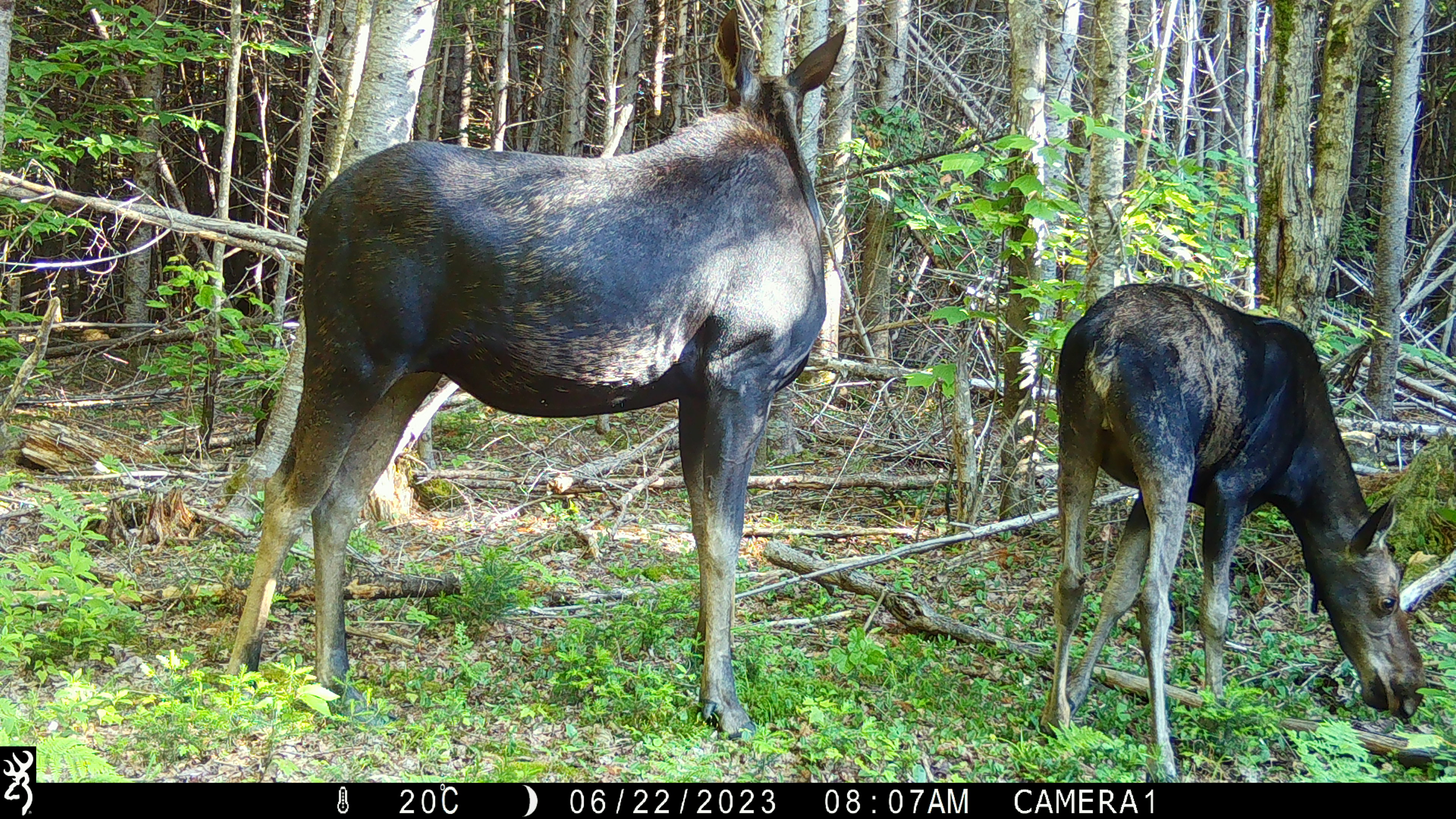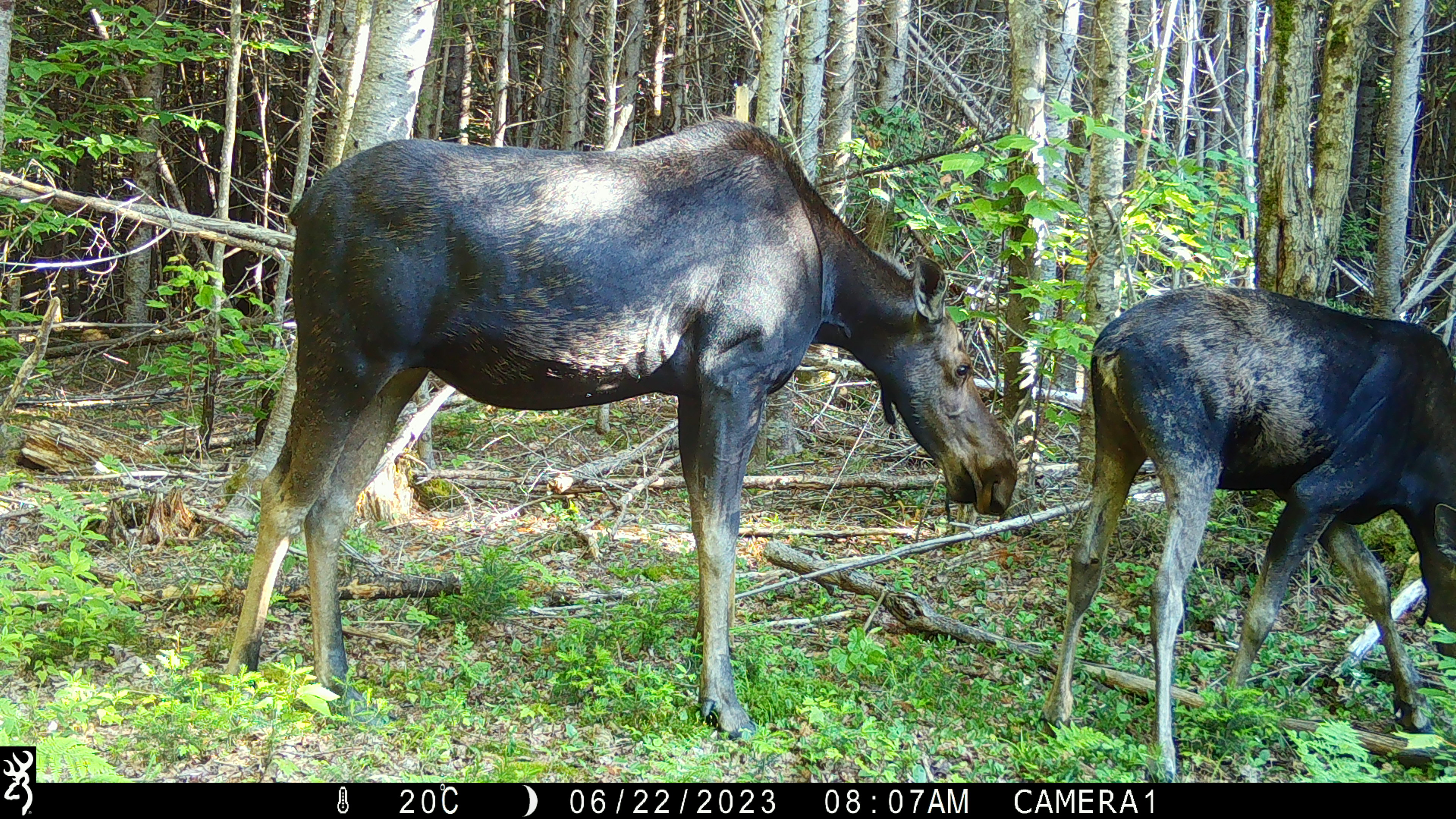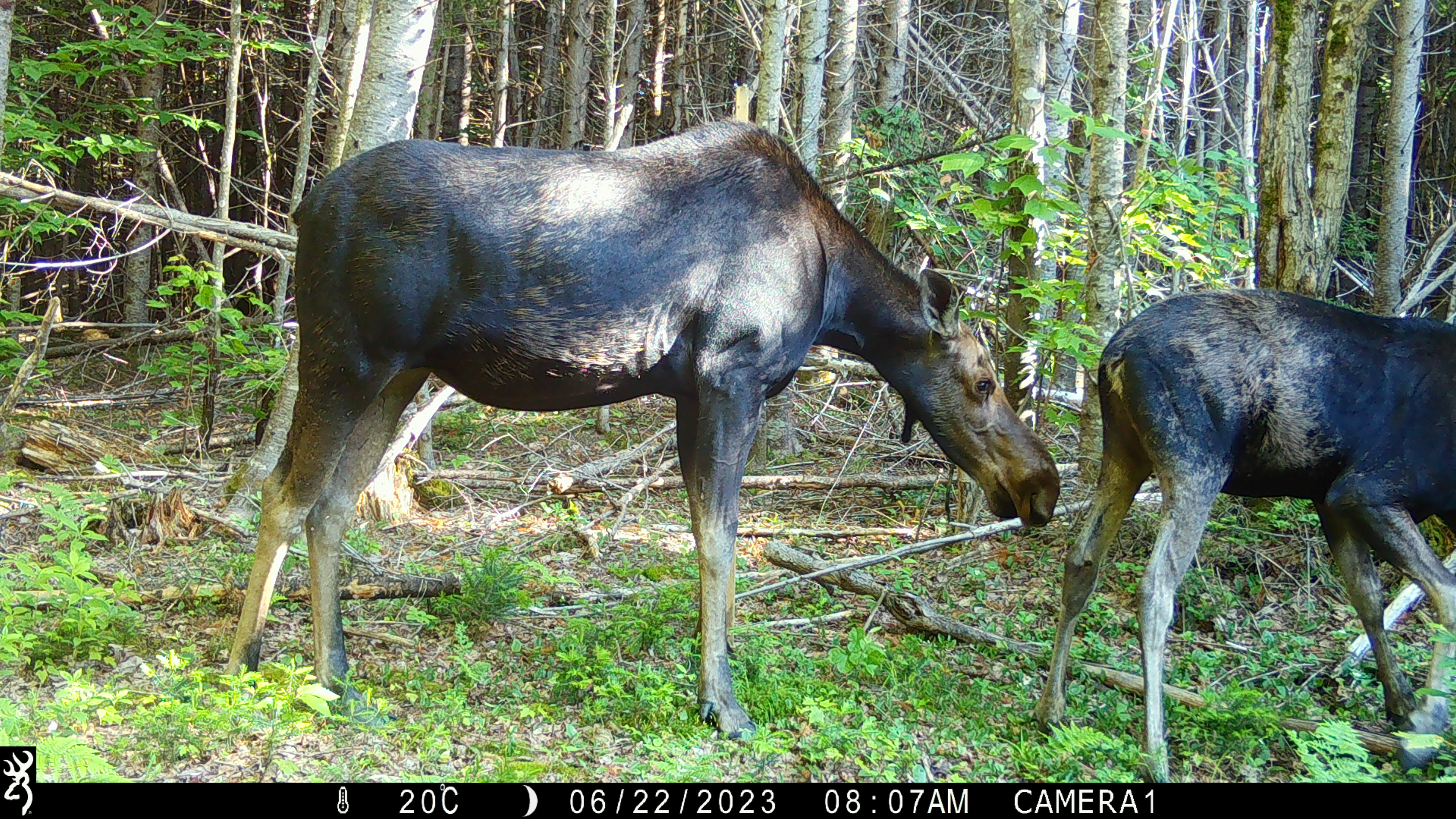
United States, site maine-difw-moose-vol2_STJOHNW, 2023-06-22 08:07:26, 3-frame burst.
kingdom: Animalia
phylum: Chordata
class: Mammalia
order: Artiodactyla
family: Cervidae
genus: Alces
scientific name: Alces alces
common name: moose